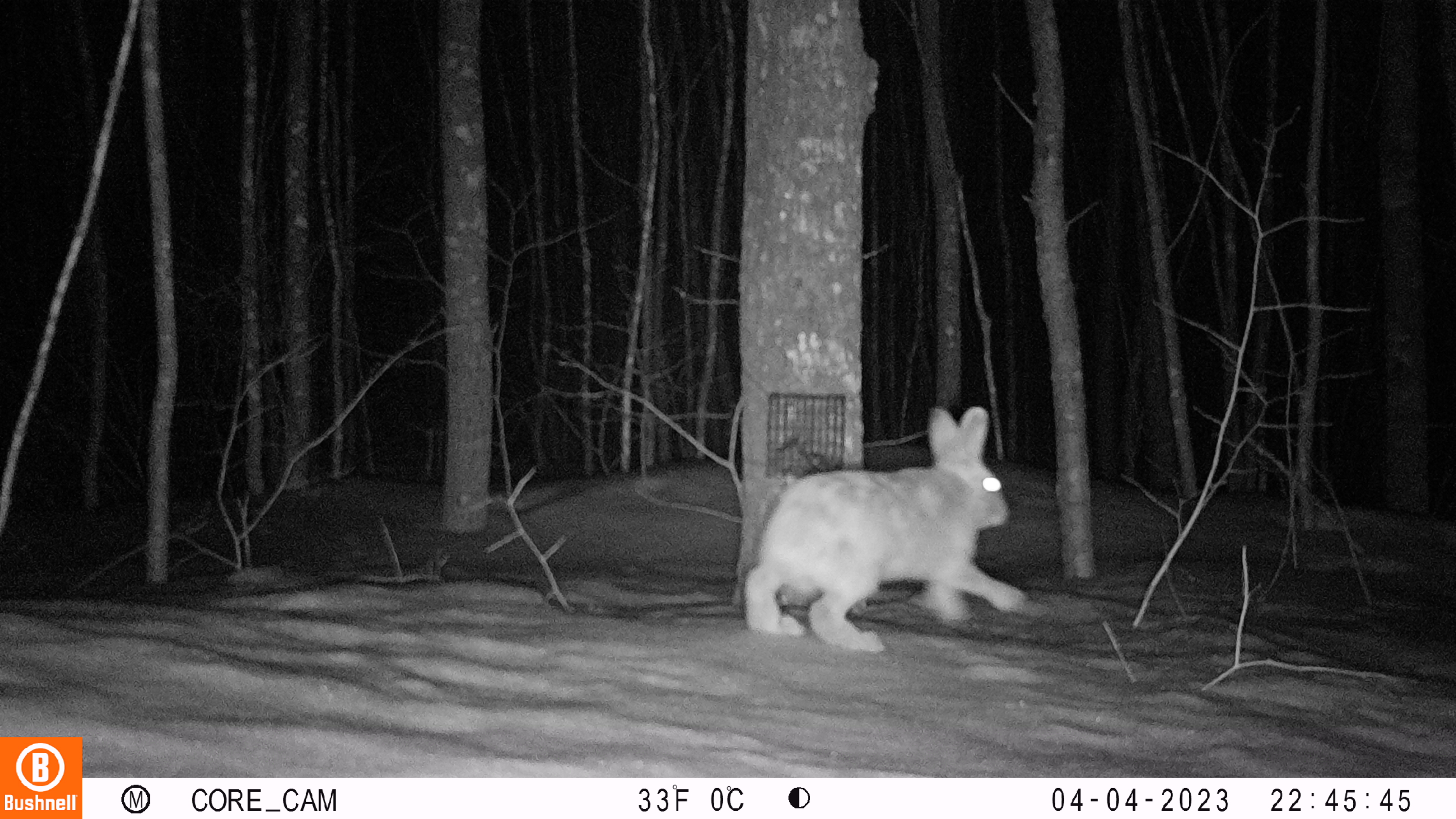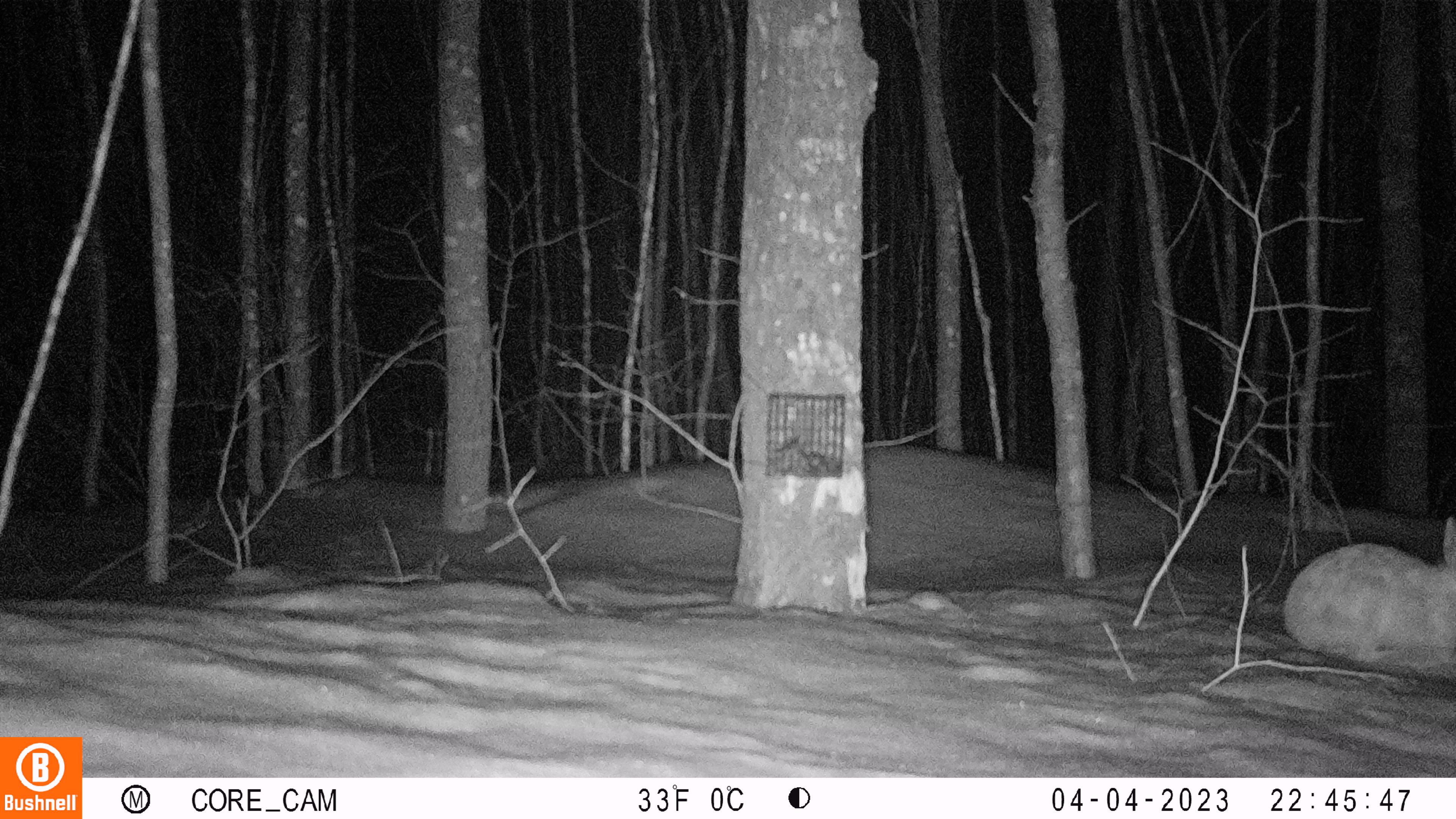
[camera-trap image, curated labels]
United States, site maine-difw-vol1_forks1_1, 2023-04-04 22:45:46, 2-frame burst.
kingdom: Animalia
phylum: Chordata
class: Mammalia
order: Lagomorpha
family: Leporidae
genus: Lepus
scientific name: Lepus americanus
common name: snowshoe hare